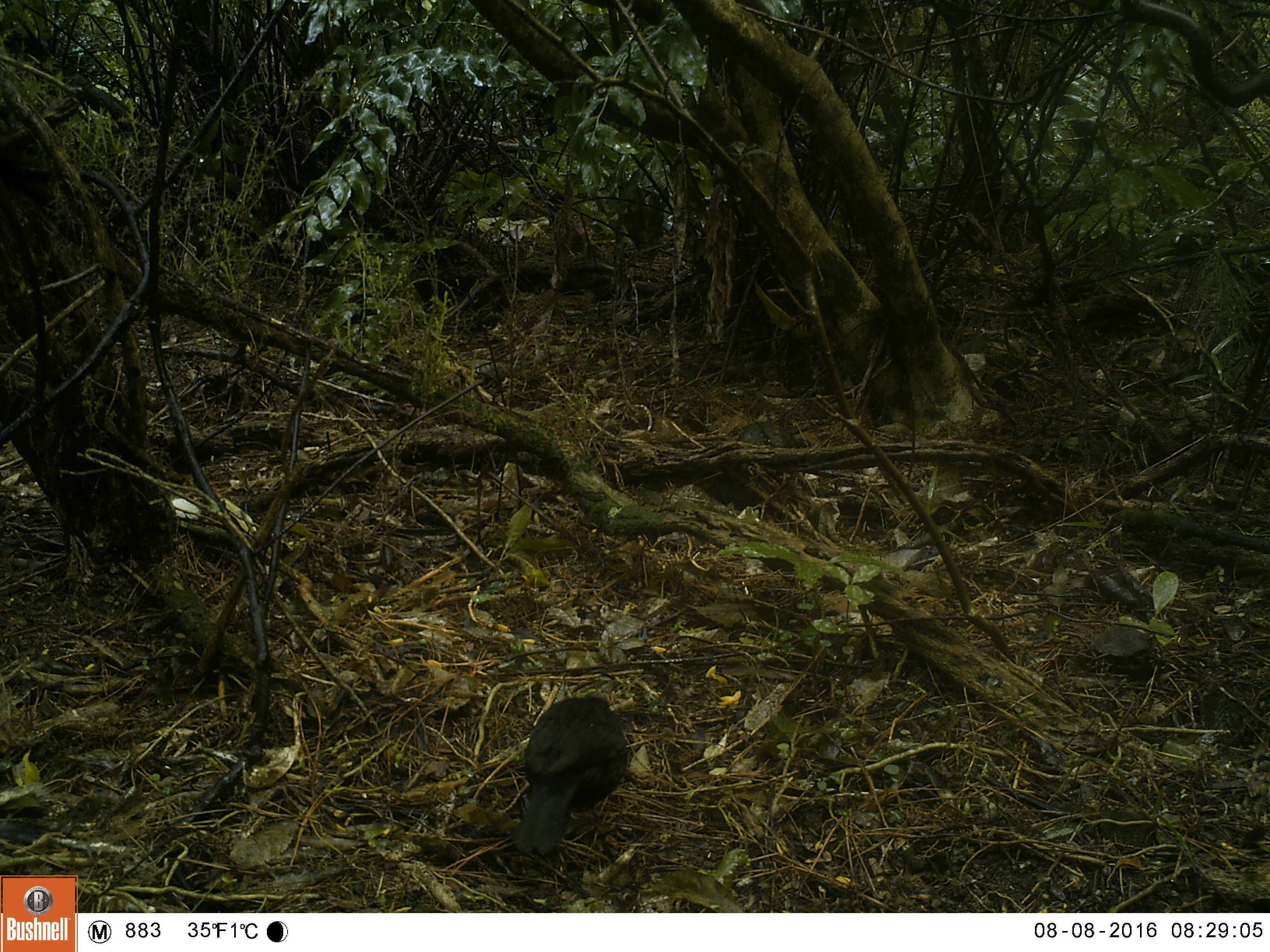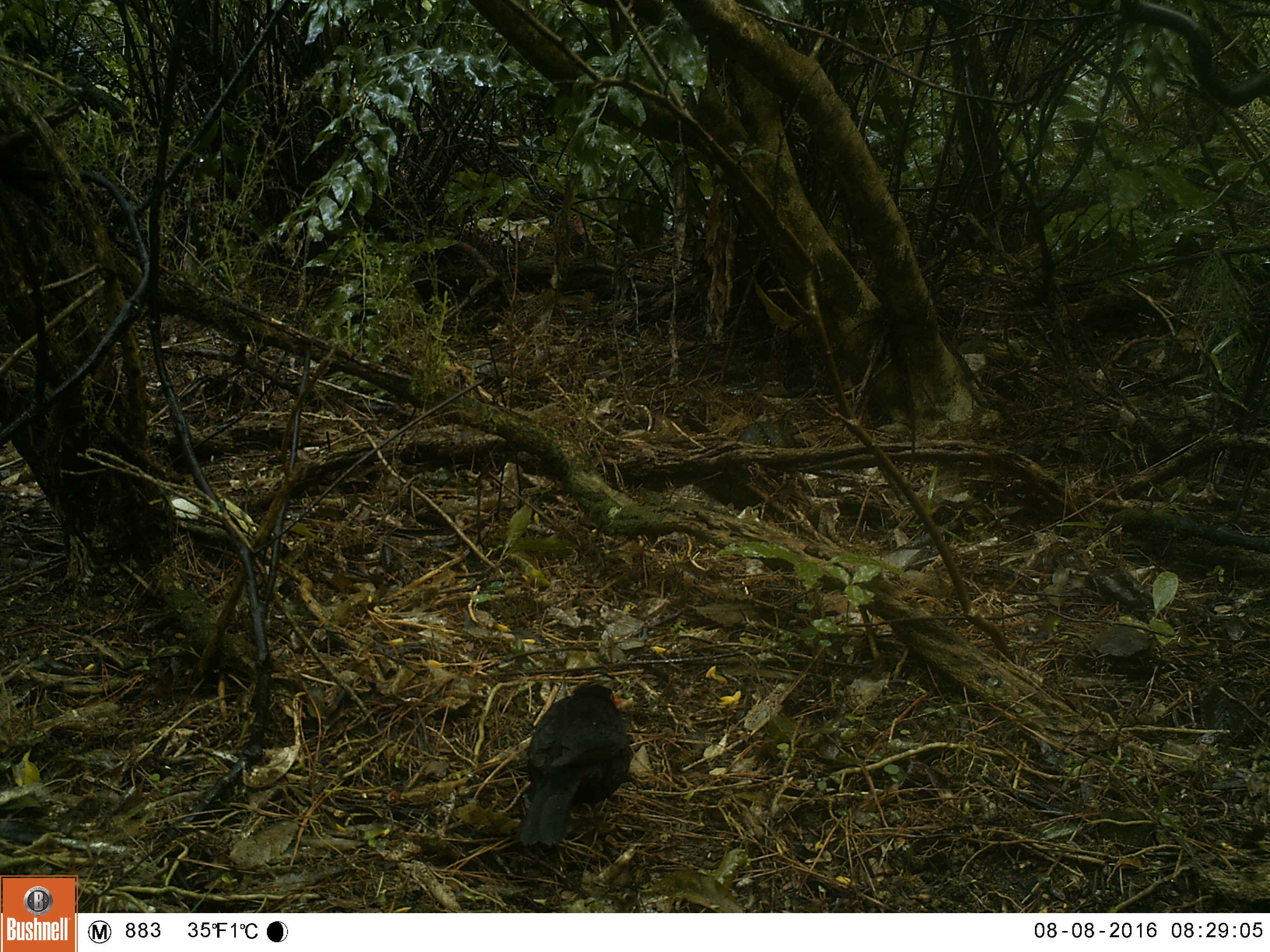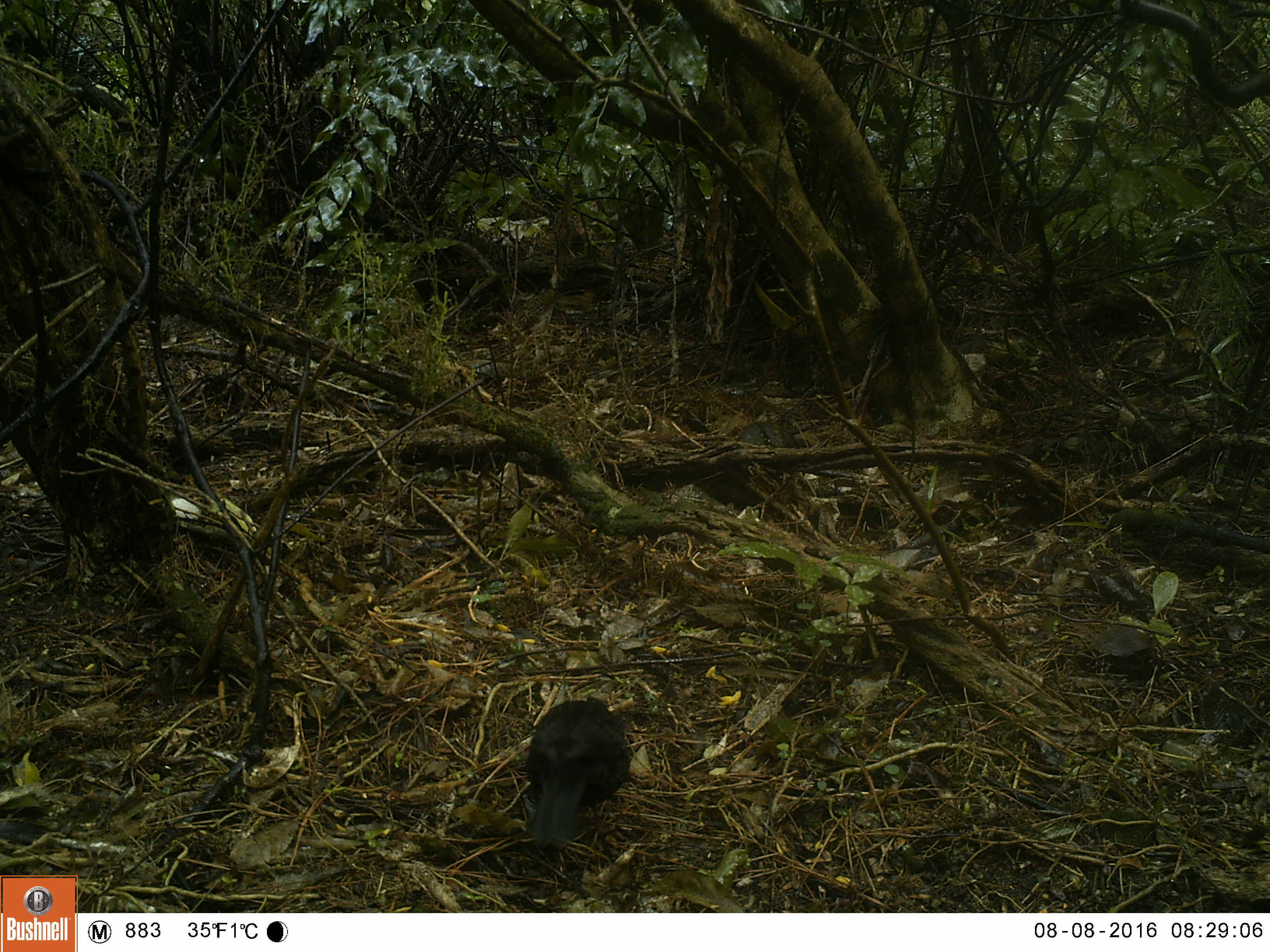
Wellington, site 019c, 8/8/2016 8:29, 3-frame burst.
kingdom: Animalia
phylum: Chordata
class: Aves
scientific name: Aves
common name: bird